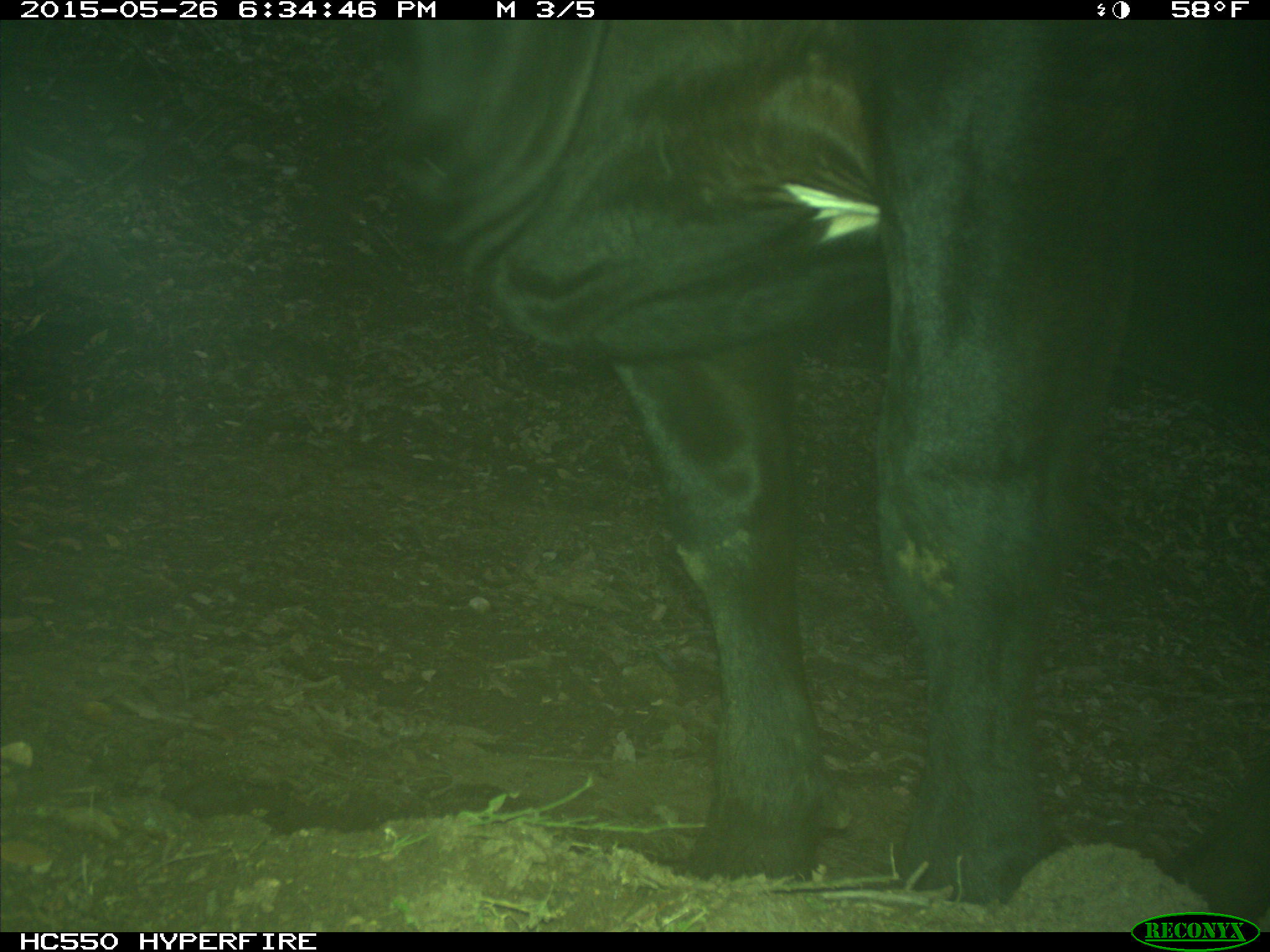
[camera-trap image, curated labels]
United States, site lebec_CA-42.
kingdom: Animalia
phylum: Chordata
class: Mammalia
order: Artiodactyla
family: Bovidae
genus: Bos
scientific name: Bos taurus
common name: domestic cow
Bos taurus (domestic cow).